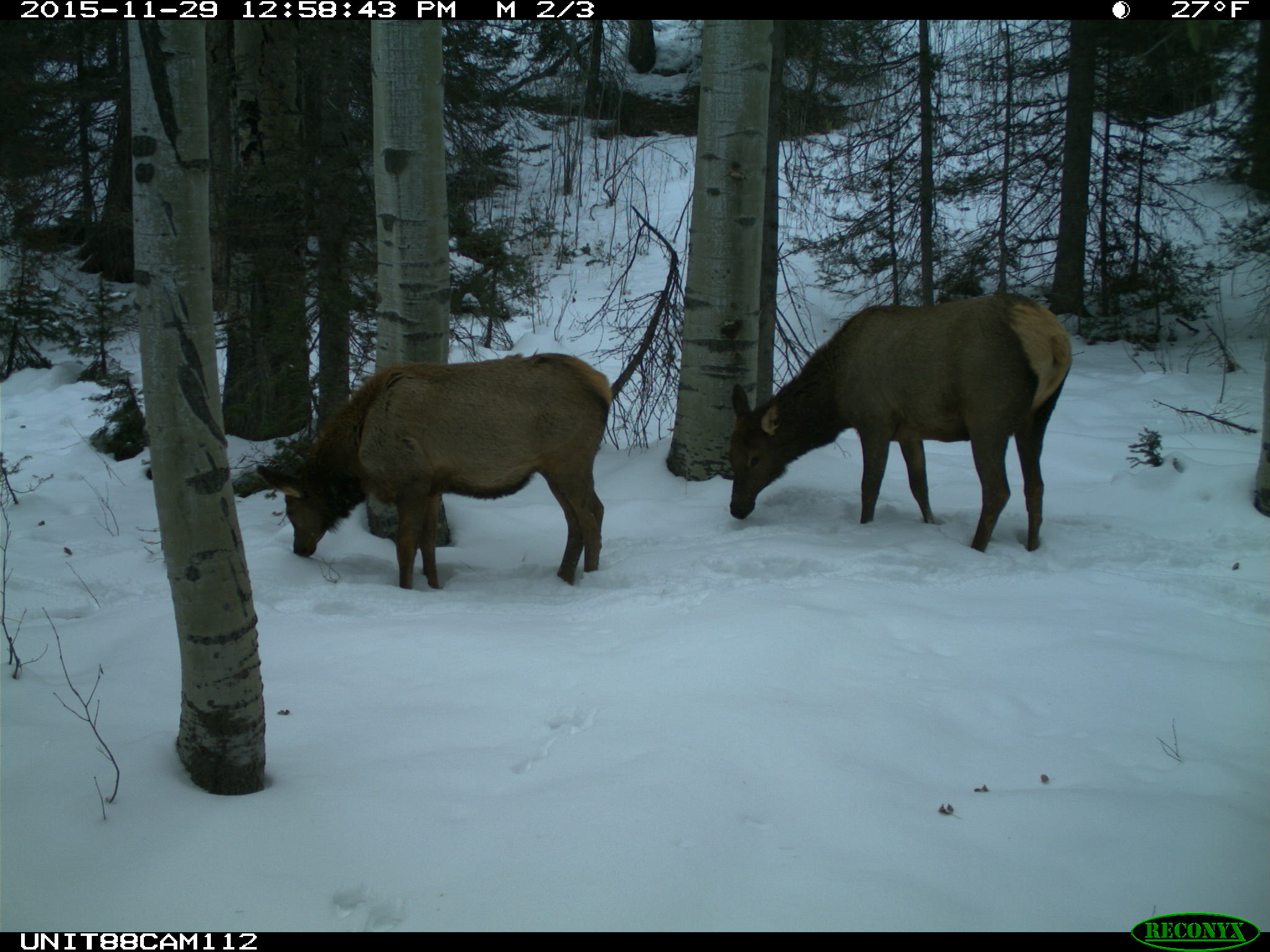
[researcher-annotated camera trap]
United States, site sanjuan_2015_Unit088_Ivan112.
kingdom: Animalia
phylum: Chordata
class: Mammalia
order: Artiodactyla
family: Cervidae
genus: Cervus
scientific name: Cervus elaphus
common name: red deer